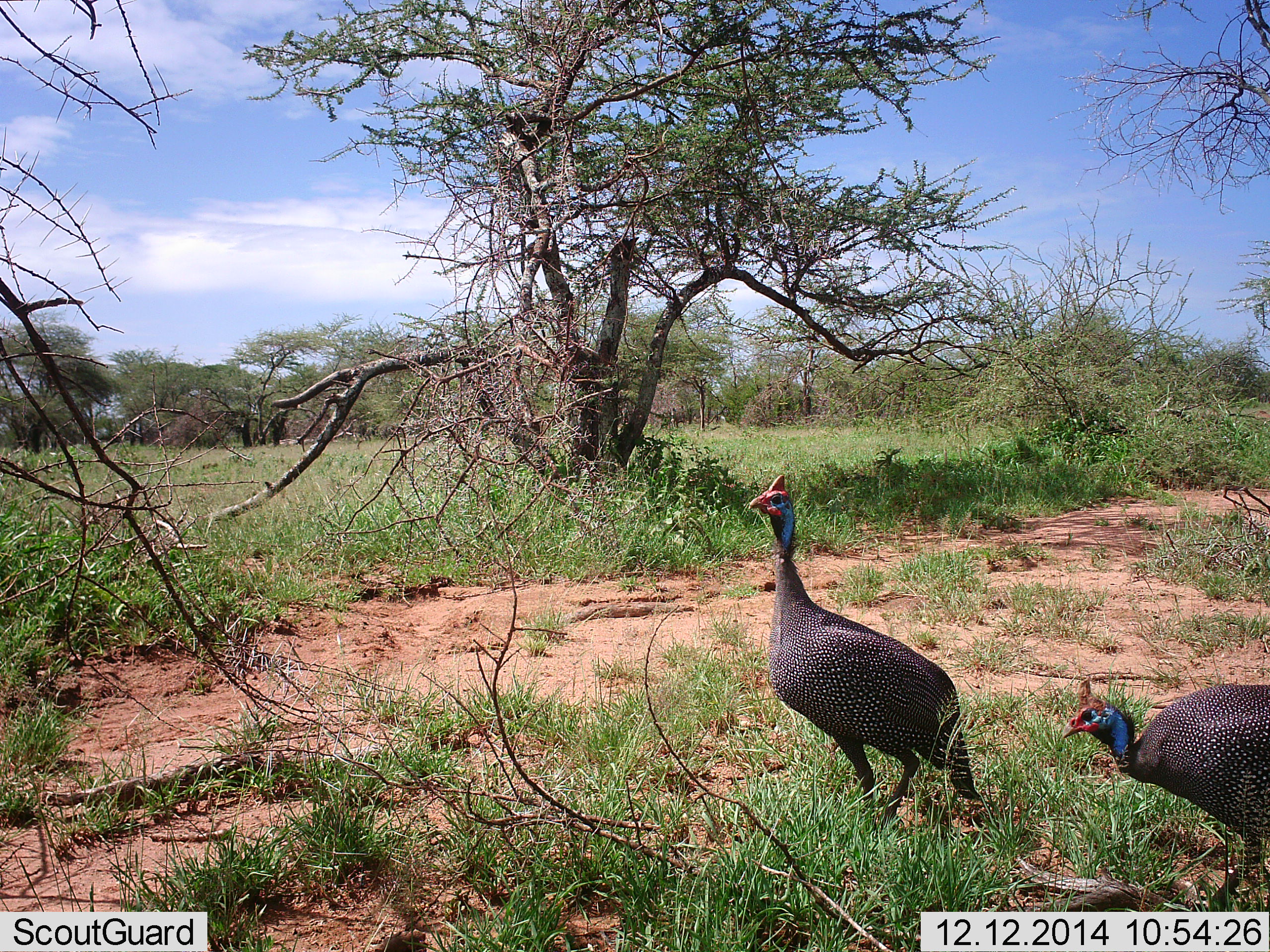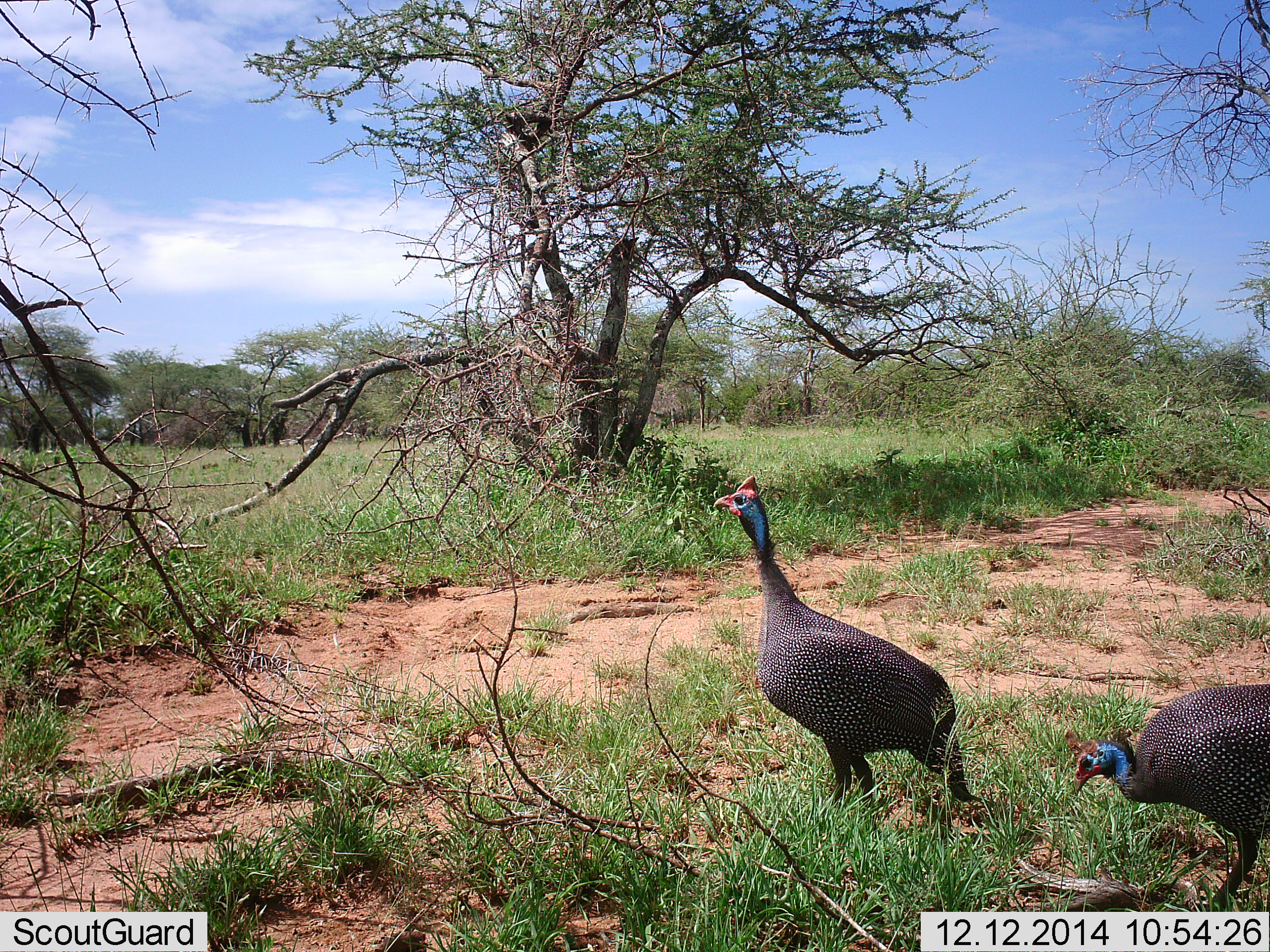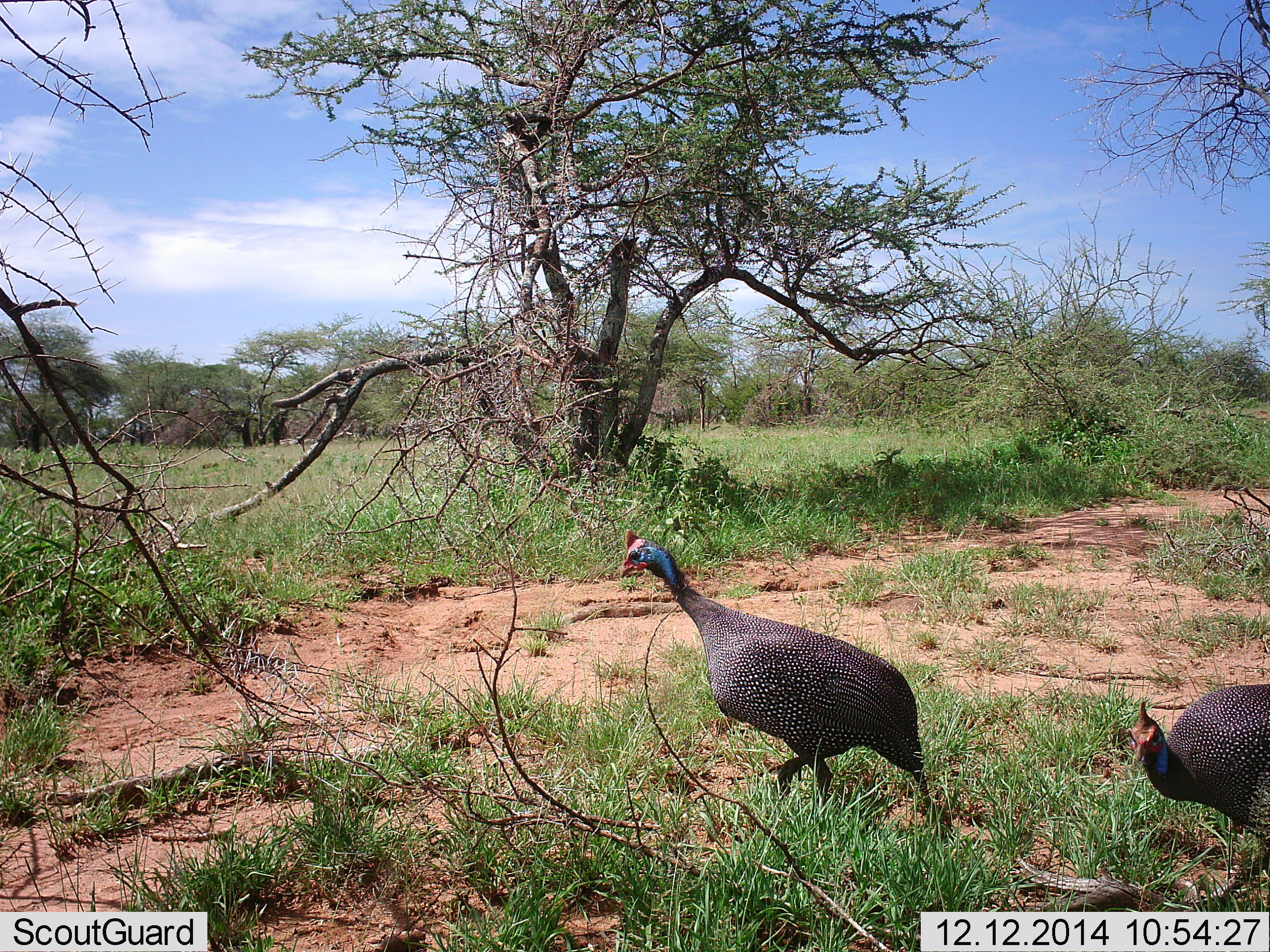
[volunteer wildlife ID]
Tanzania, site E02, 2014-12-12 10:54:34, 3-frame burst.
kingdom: Animalia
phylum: Chordata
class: Aves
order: Galliformes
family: Numididae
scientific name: Numididae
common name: guinea fowl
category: guineafowl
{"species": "guineafowl (guinea fowl) (Numididae)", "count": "2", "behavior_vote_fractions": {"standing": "50%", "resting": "0%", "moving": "50%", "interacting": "0%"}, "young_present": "0%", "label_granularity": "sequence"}